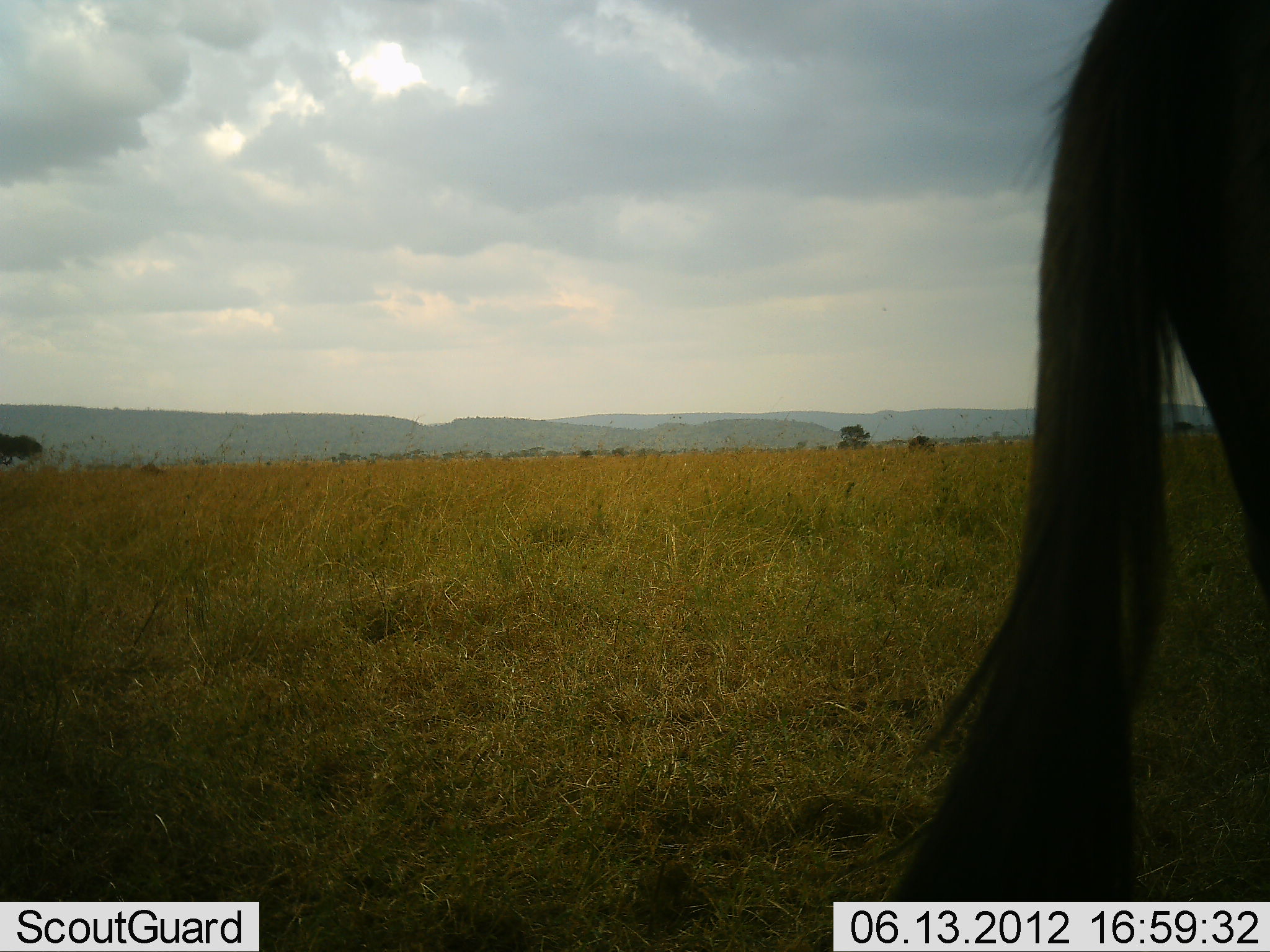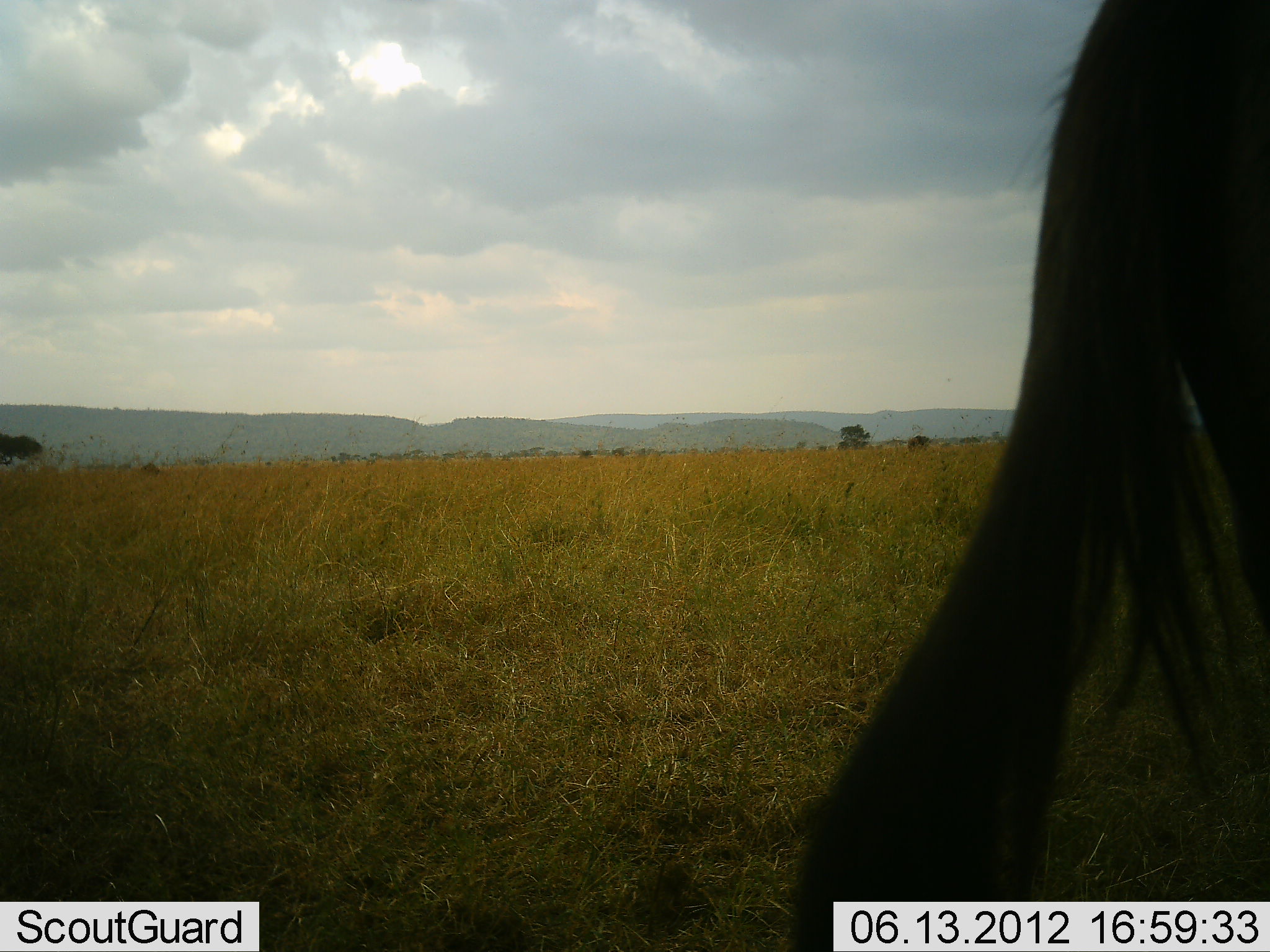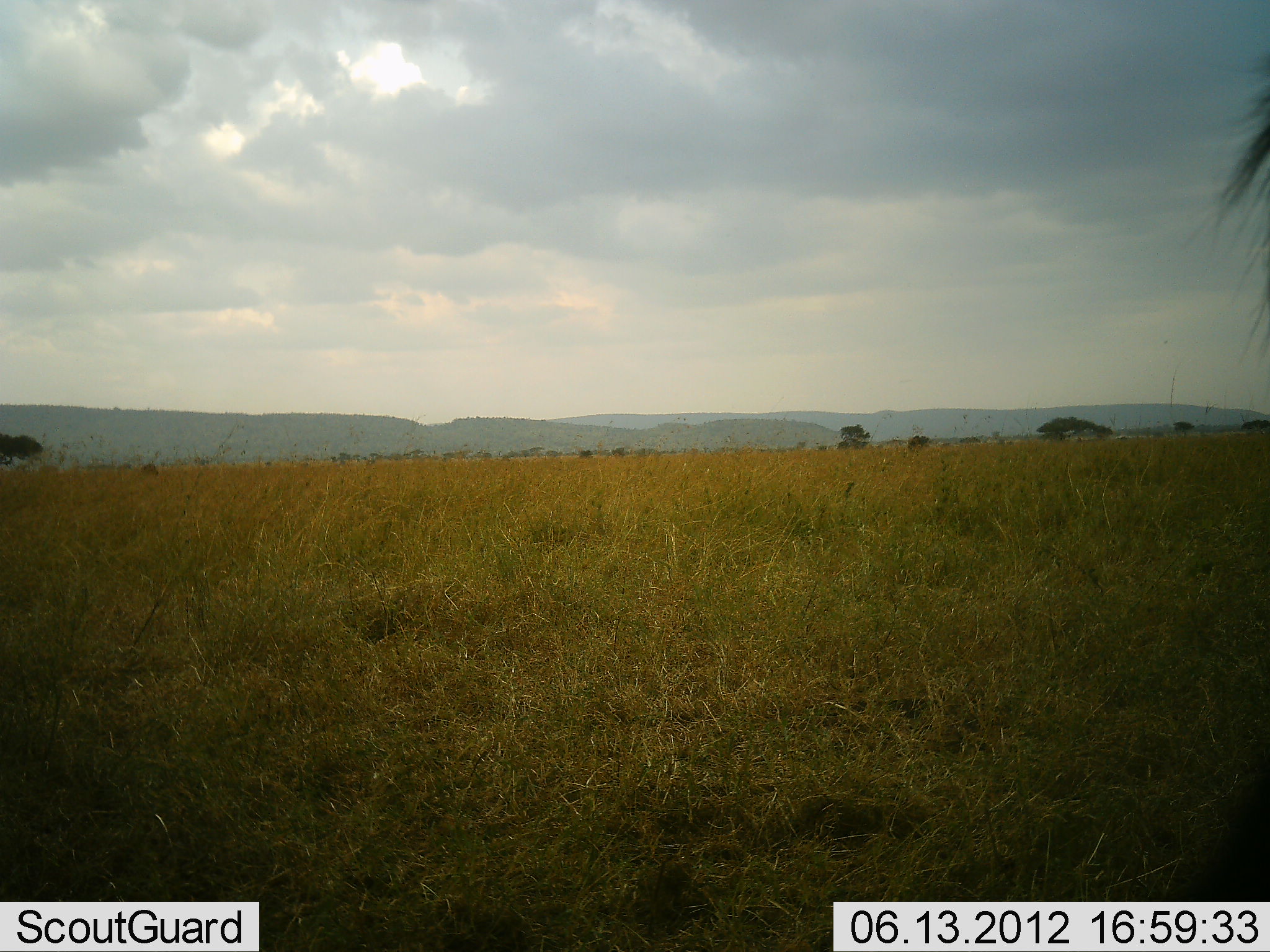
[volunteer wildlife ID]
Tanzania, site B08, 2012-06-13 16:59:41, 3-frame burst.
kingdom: Animalia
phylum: Chordata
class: Mammalia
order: Artiodactyla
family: Bovidae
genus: Connochaetes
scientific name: Connochaetes taurinus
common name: blue wildebeest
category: wildebeest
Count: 1.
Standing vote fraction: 40%.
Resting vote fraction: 0%.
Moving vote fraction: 60%.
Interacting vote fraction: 0%.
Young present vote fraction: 0%.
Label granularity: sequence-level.